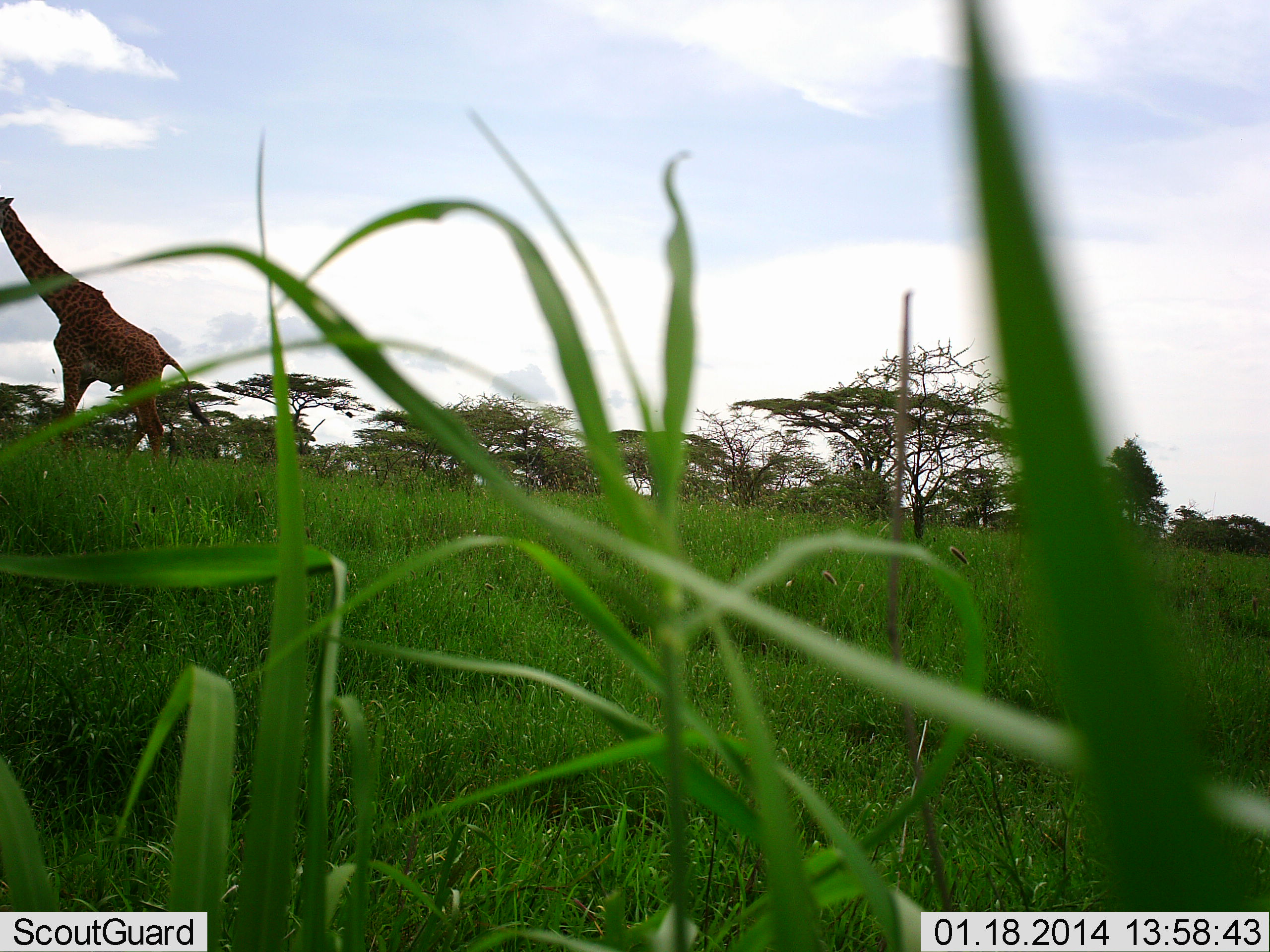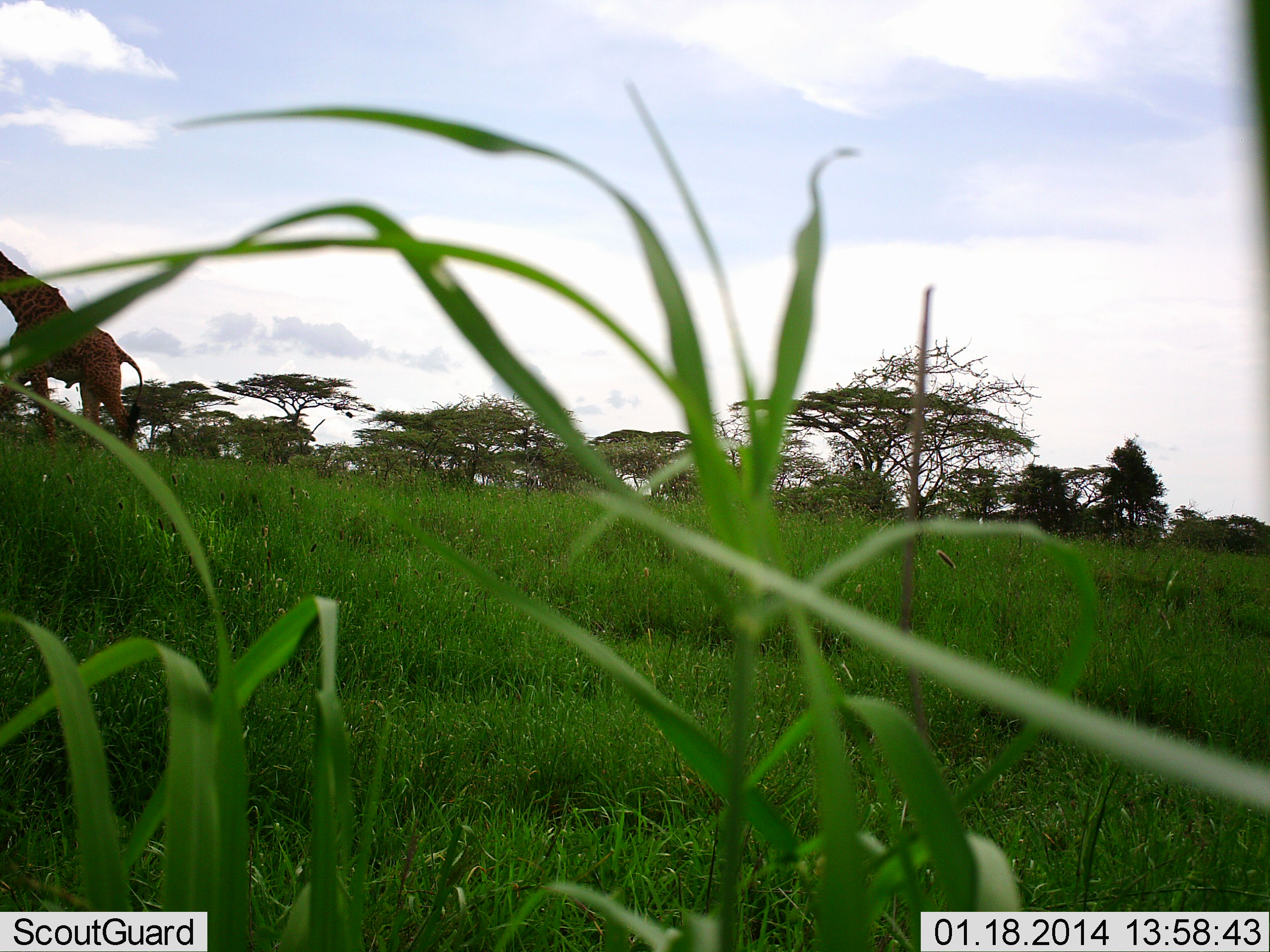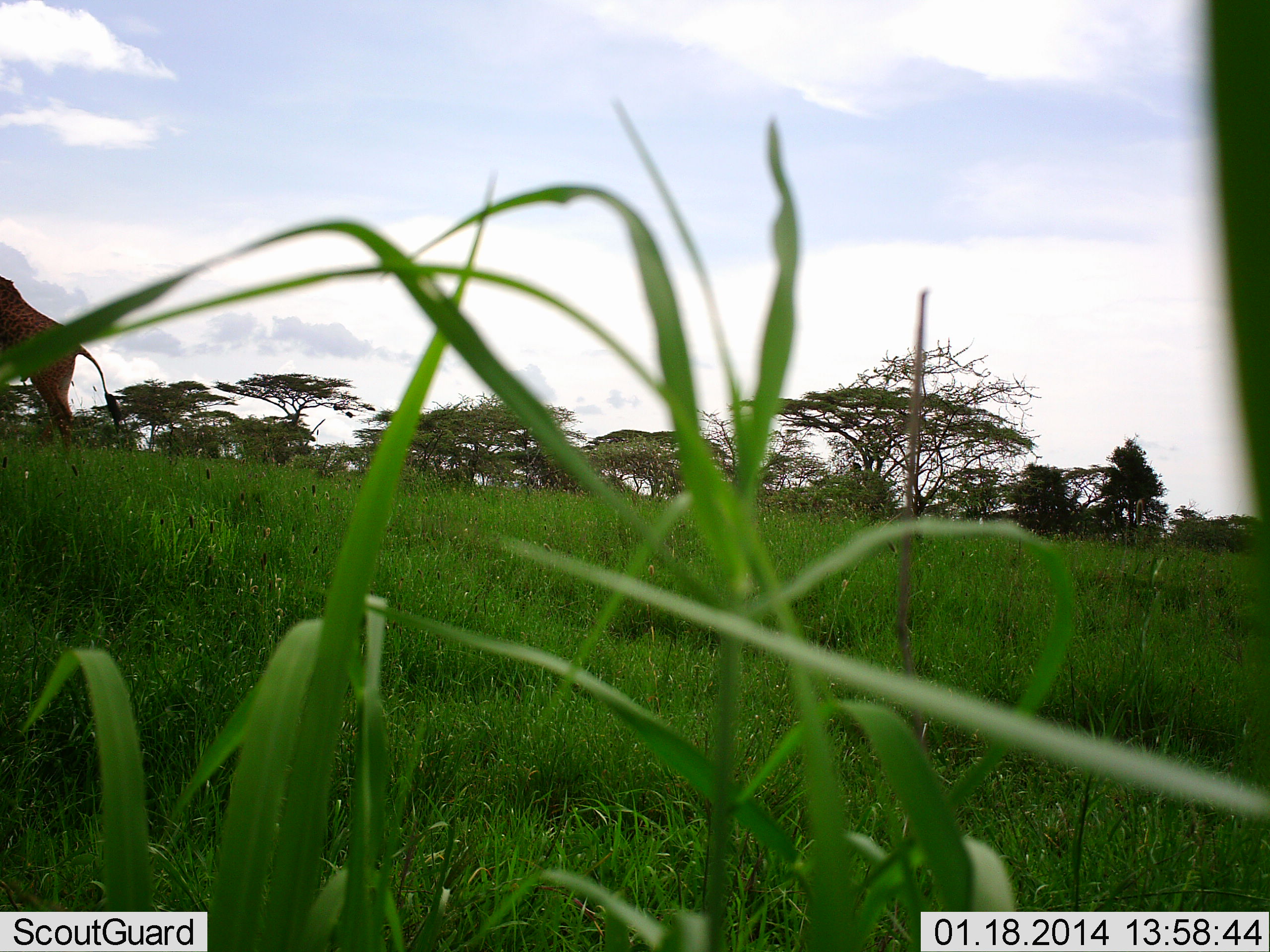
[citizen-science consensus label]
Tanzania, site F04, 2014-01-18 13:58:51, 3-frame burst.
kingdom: Animalia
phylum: Chordata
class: Mammalia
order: Artiodactyla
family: Giraffidae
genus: Giraffa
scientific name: Giraffa camelopardalis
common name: giraffe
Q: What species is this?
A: Giraffe (Giraffa camelopardalis).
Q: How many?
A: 1.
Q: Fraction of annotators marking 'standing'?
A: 0%.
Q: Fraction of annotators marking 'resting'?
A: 0%.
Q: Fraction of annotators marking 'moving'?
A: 100%.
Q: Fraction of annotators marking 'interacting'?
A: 0%.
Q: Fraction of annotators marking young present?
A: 0%.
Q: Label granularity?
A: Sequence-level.